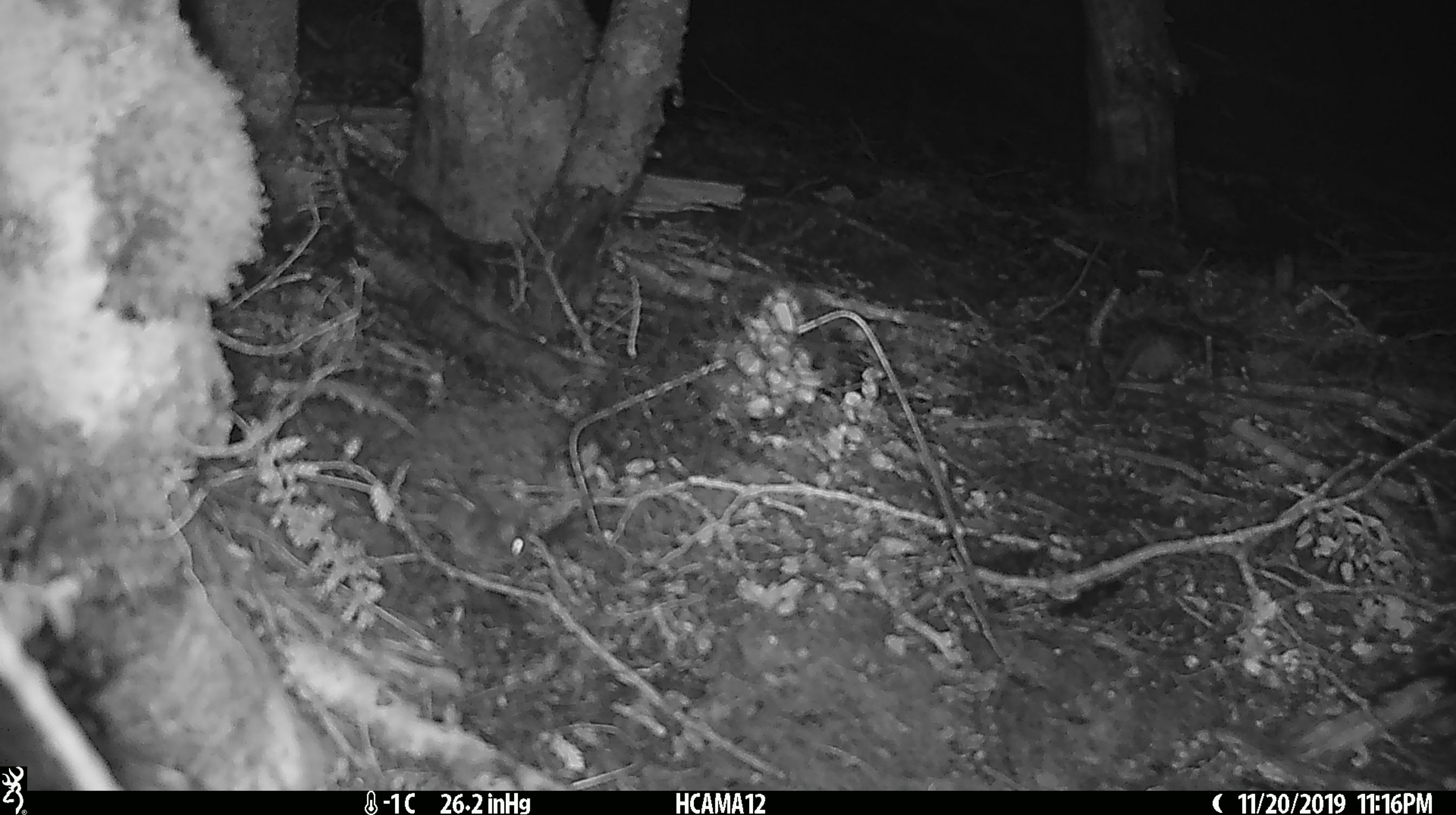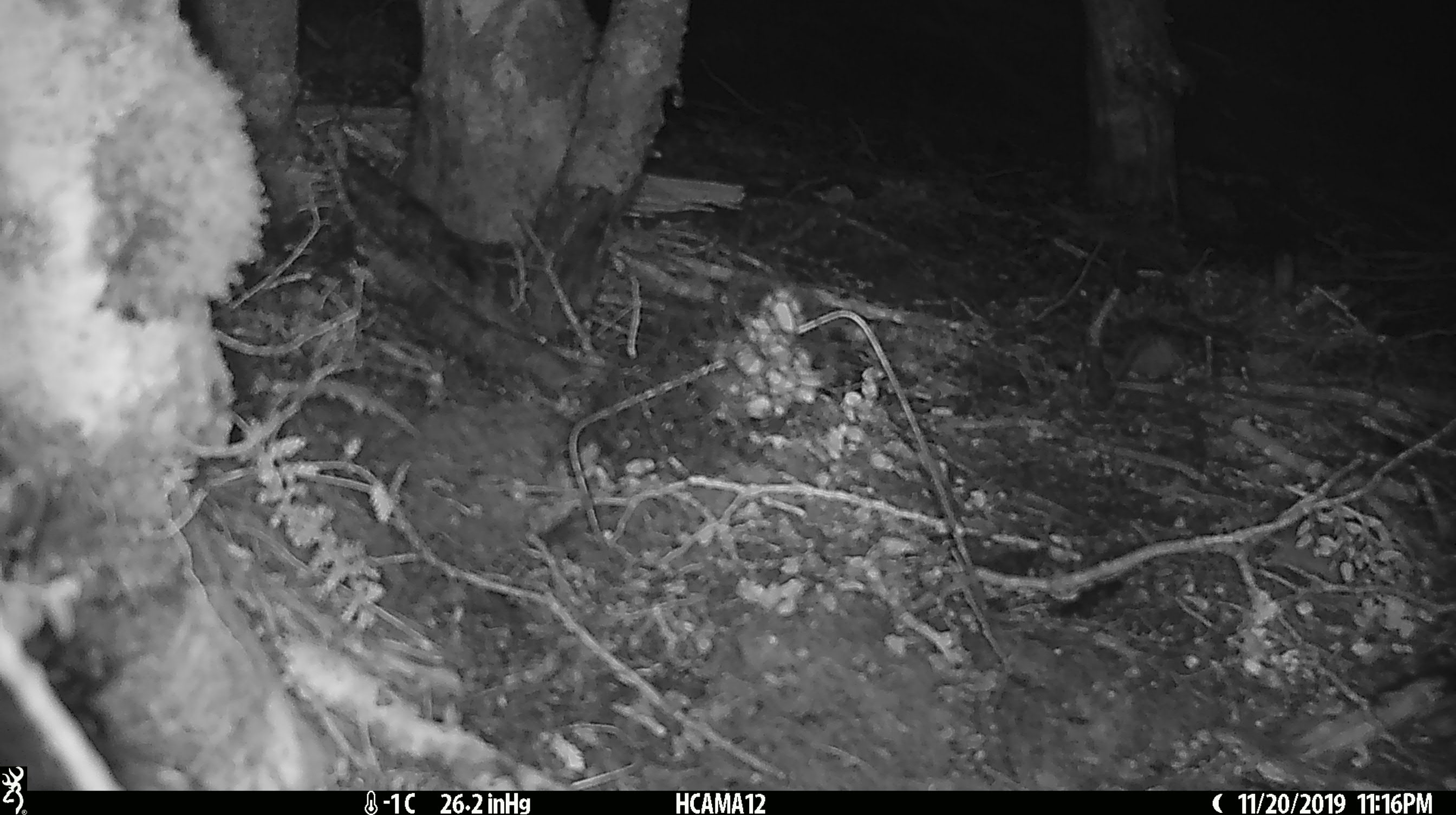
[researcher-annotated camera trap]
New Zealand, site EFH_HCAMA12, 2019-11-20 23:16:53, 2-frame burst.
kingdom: Animalia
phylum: Chordata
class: Mammalia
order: Rodentia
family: Muridae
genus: Mus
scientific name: Mus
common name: mouse